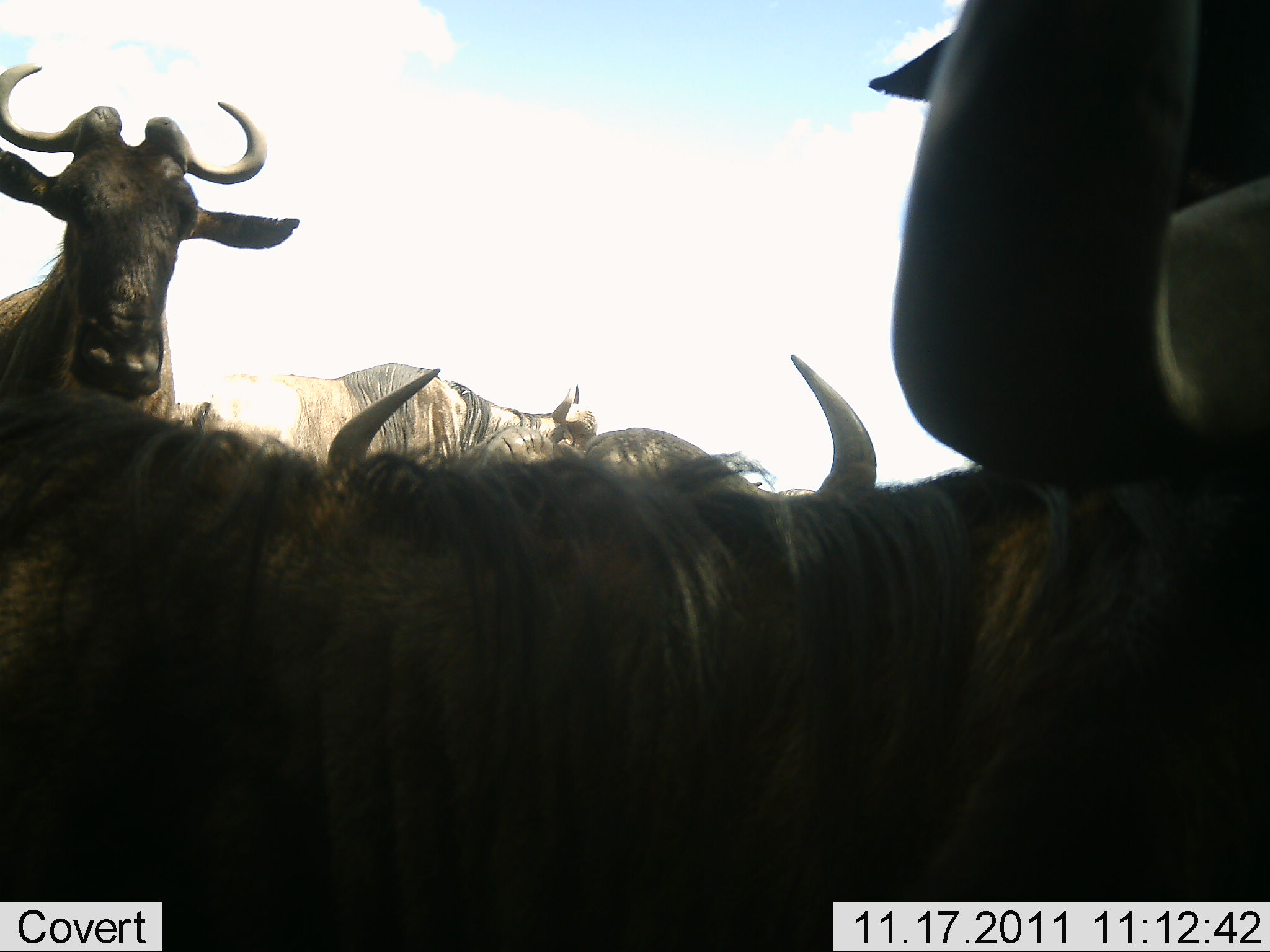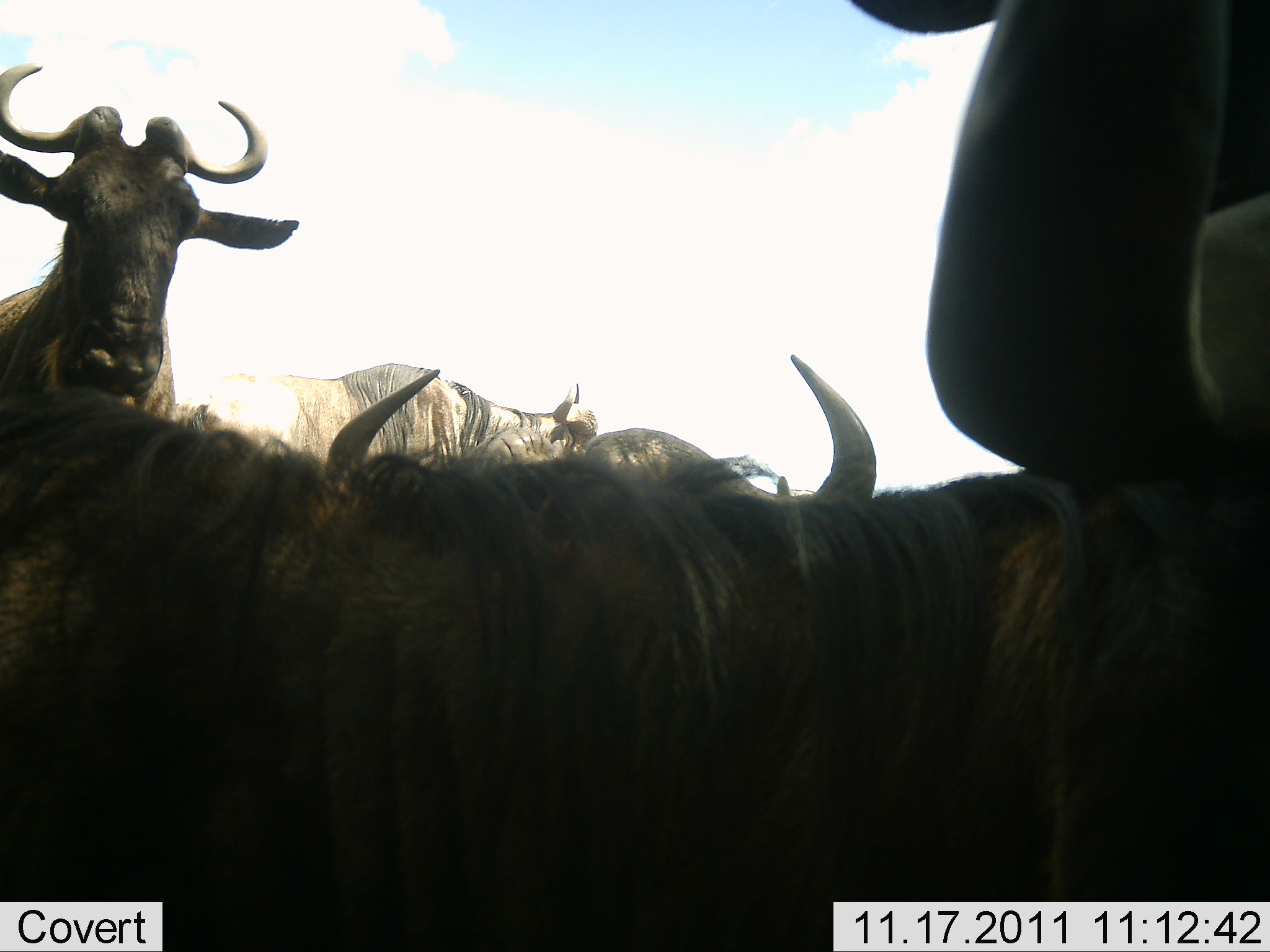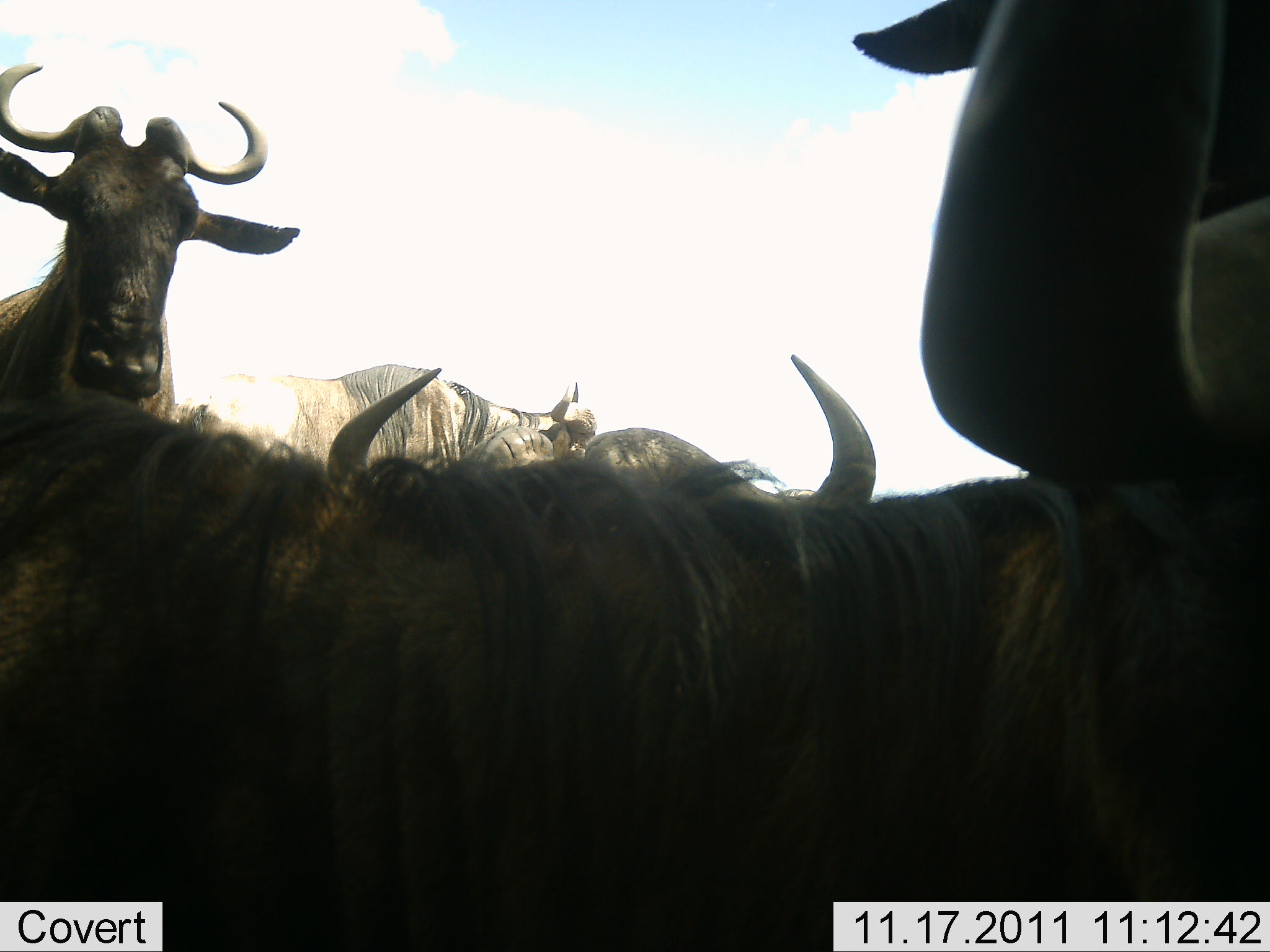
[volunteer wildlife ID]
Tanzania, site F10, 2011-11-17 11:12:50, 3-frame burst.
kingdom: Animalia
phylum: Chordata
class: Mammalia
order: Artiodactyla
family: Bovidae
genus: Connochaetes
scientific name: Connochaetes taurinus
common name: blue wildebeest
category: wildebeest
Wildebeest (blue wildebeest) (Connochaetes taurinus), count 4. Behavior (volunteer vote fractions): standing 83%, resting 33%, moving 0%, interacting 17%. Young present (vote fraction): 0%. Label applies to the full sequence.